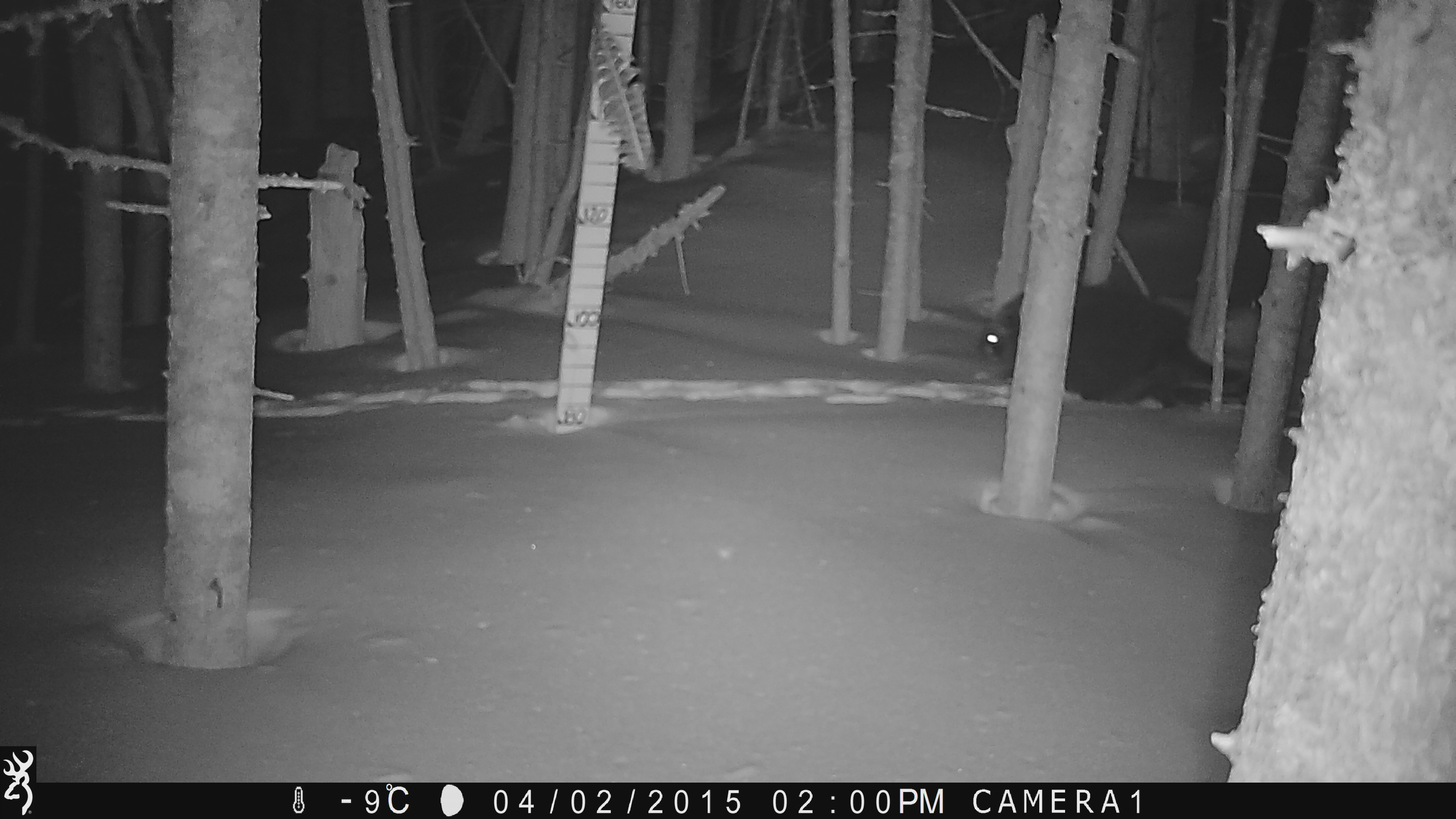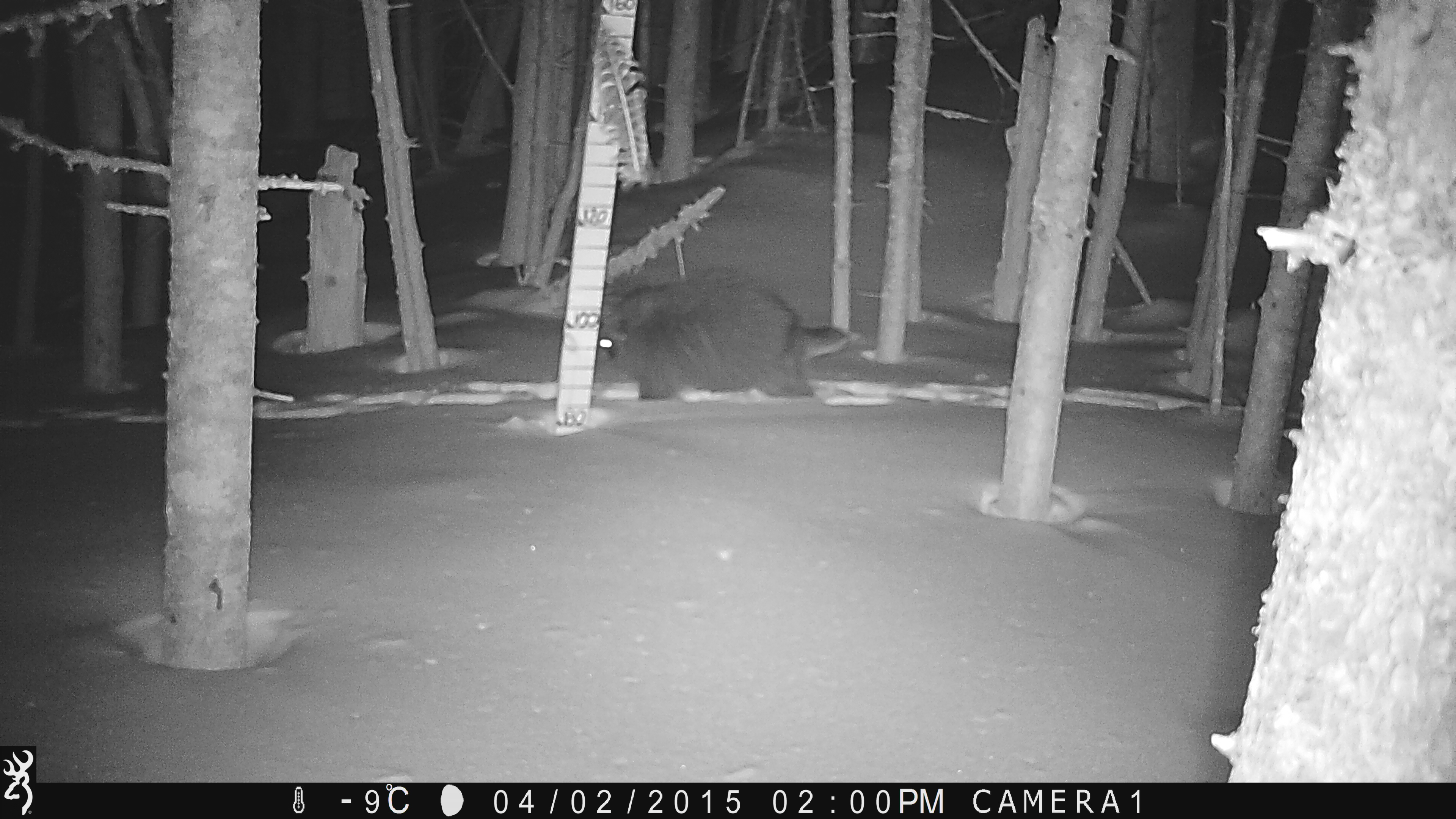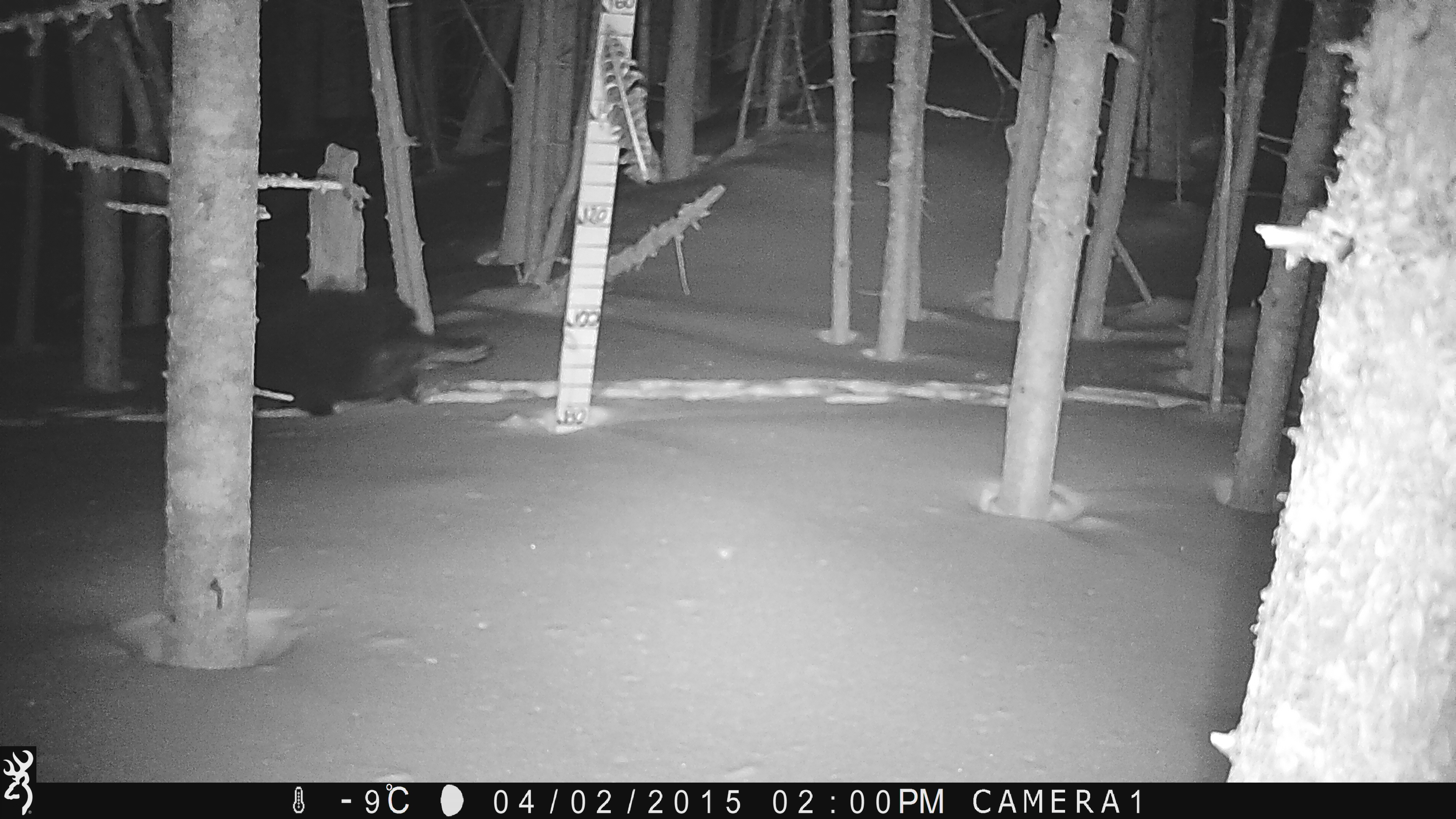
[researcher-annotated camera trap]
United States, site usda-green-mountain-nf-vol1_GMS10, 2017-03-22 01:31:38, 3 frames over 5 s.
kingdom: Animalia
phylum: Chordata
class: Mammalia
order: Rodentia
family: Erethizontidae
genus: Erethizon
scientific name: Erethizon dorsatum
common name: porcupine